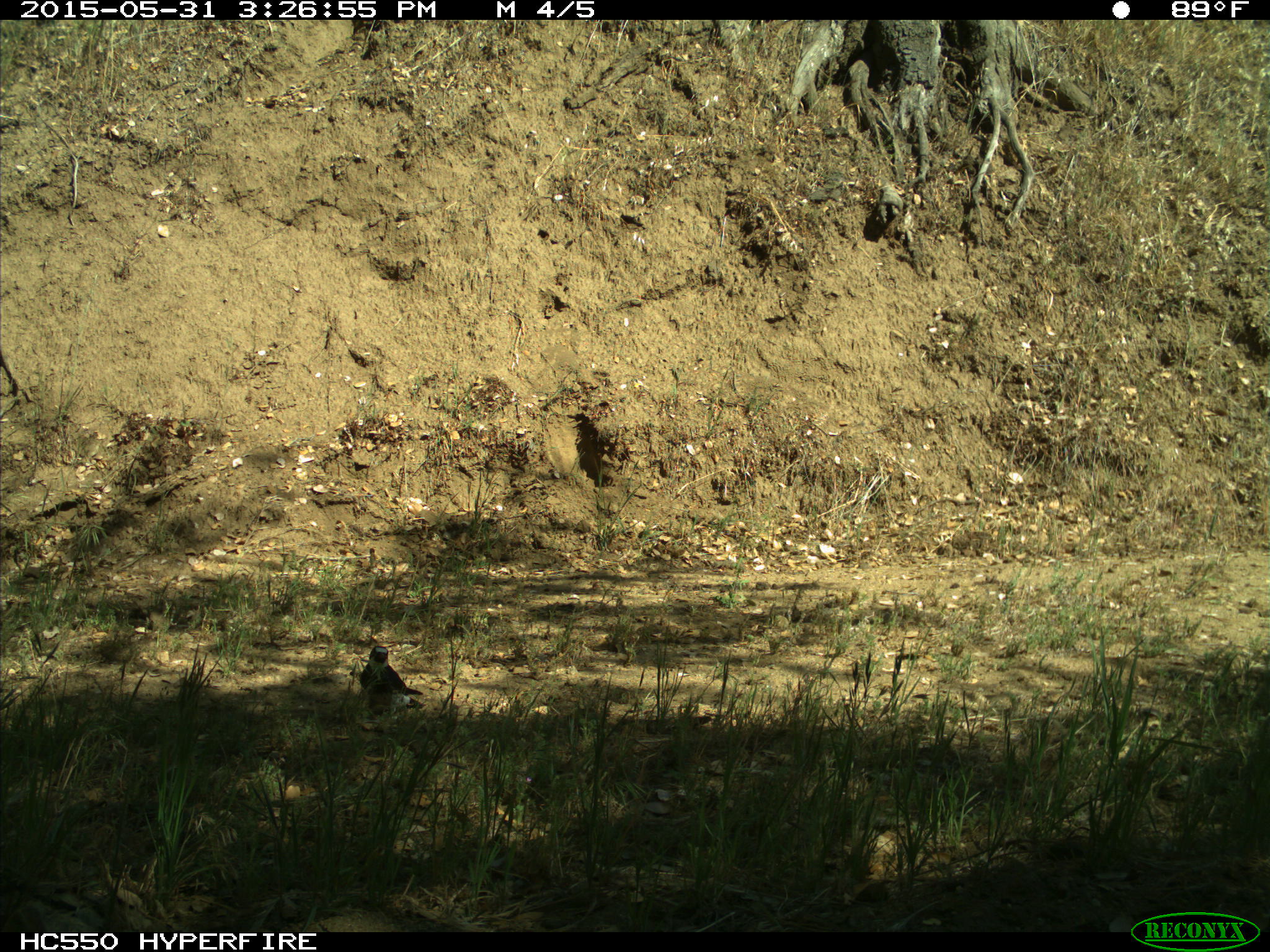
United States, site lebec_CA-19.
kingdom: Animalia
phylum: Chordata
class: Aves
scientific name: Aves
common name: birds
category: unidentified bird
Unidentified bird (birds) (Aves).